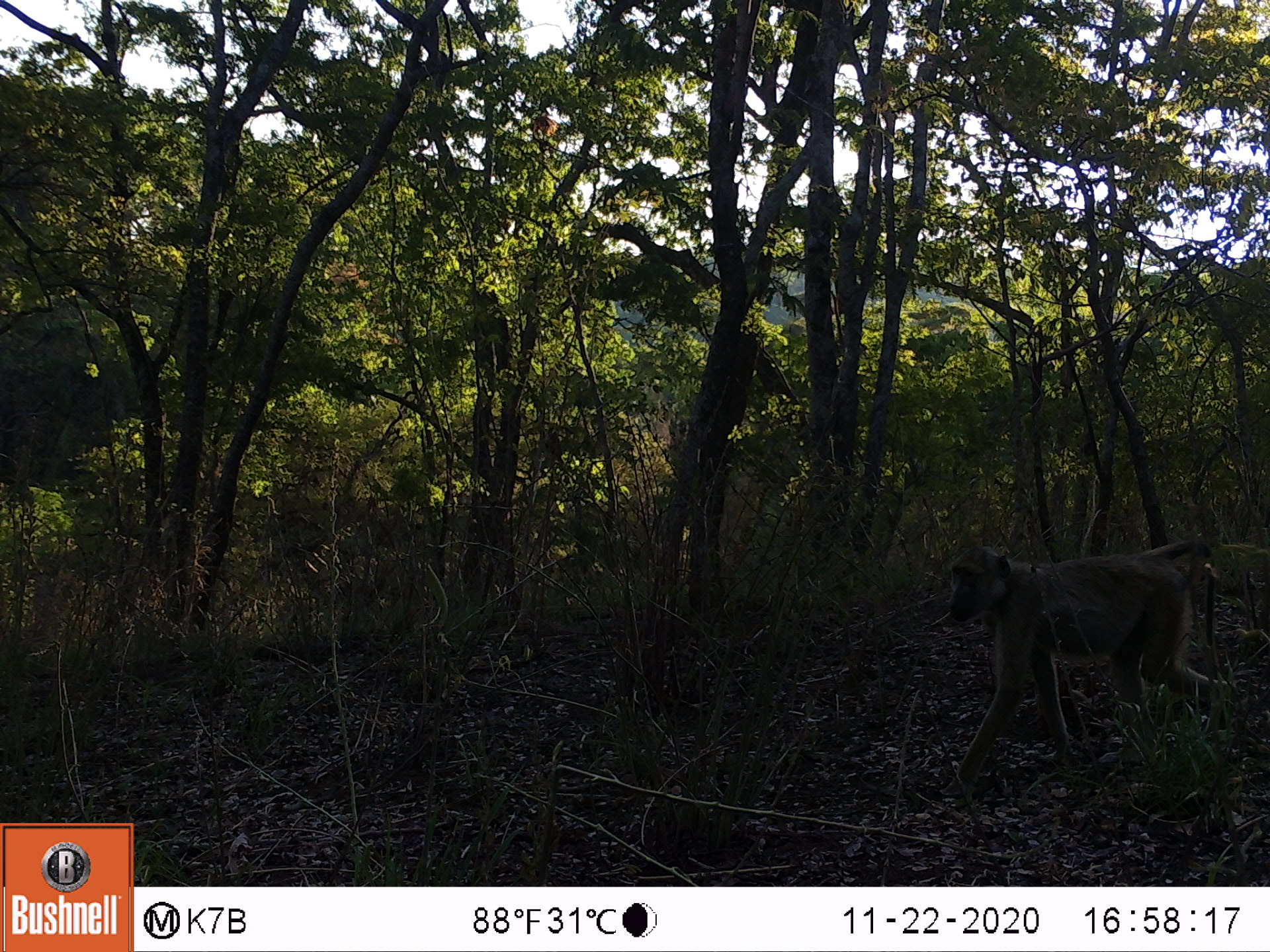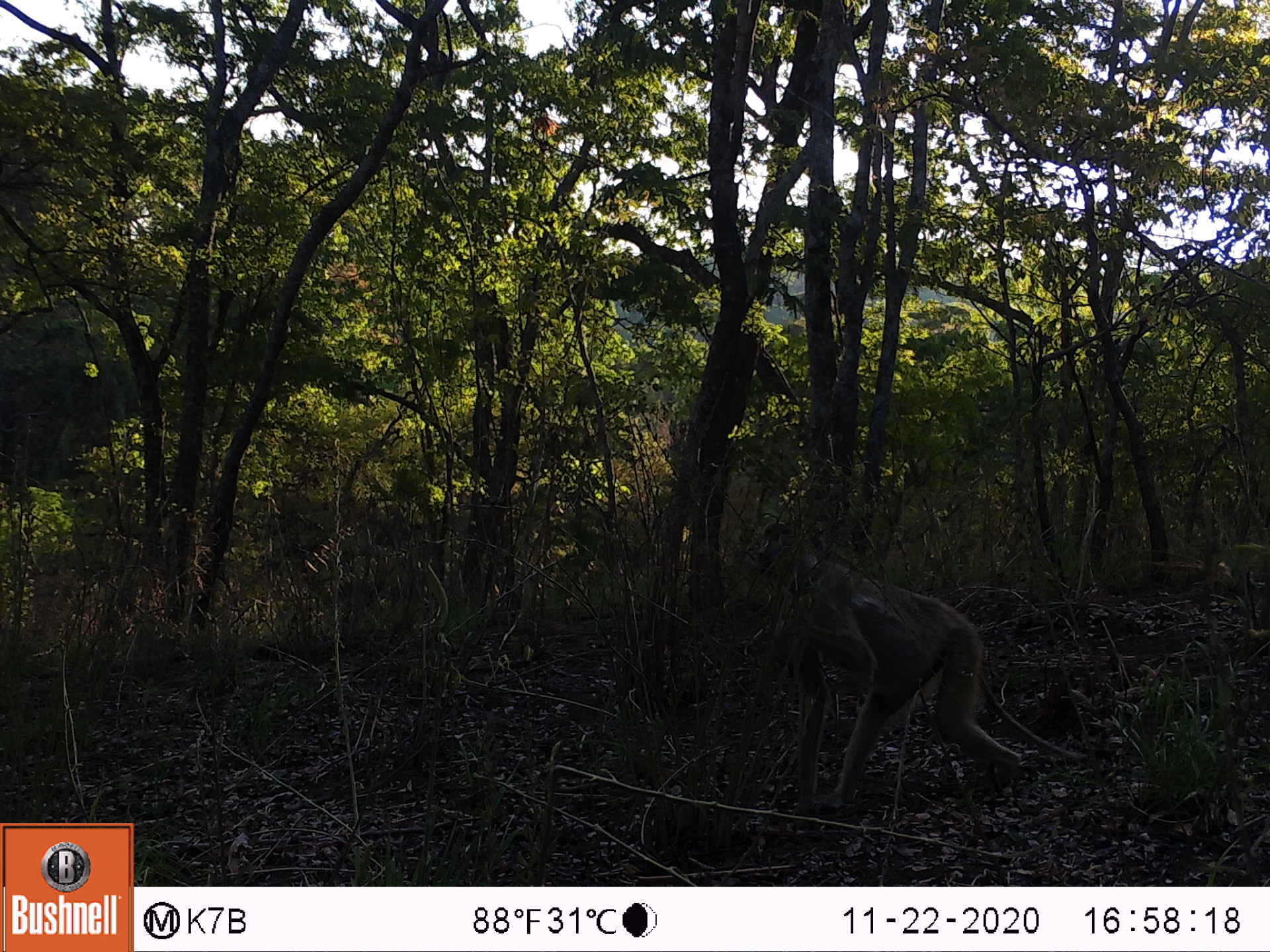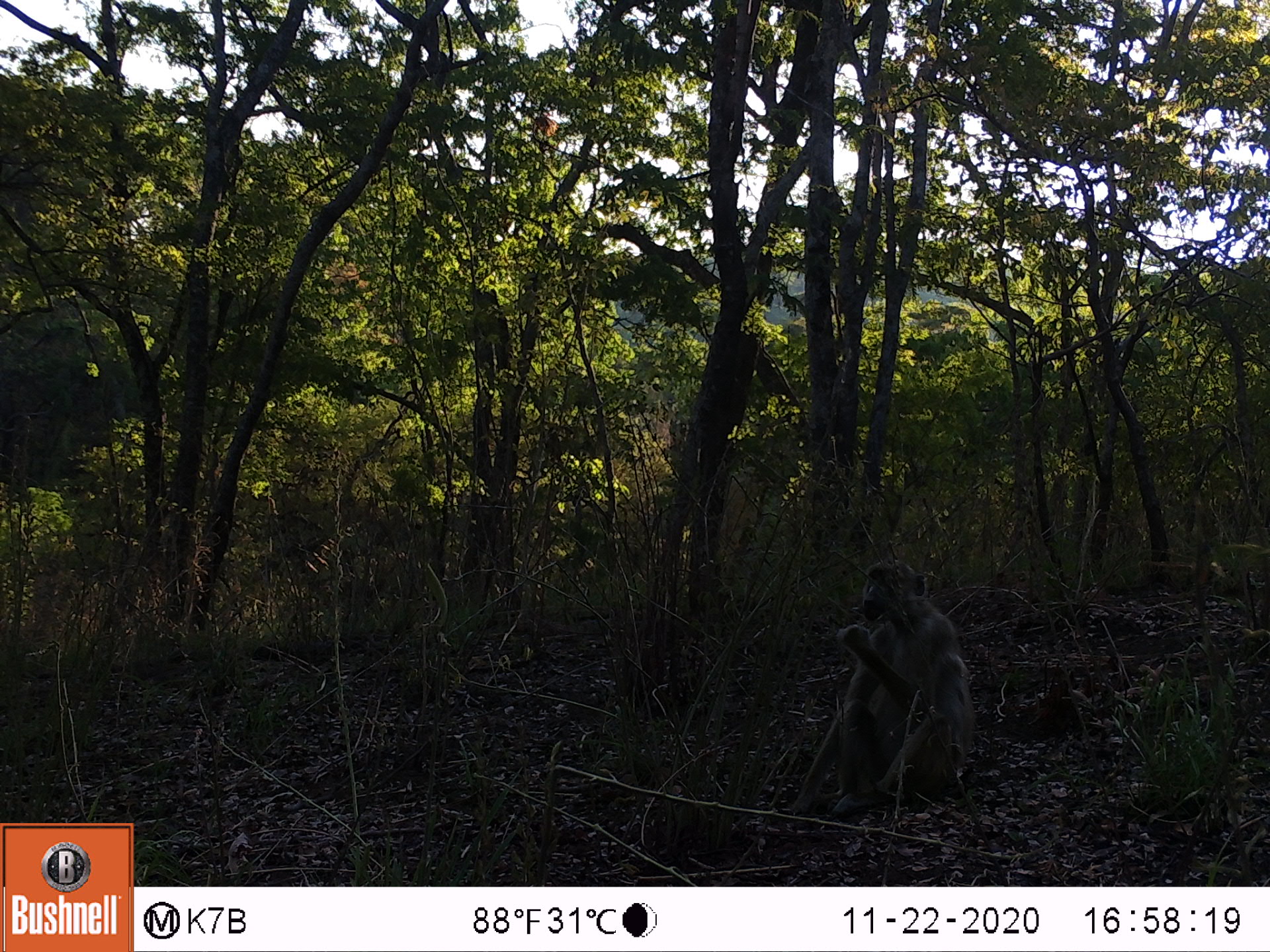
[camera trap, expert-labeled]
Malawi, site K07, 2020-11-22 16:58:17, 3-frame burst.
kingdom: Animalia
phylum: Chordata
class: Mammalia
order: Primates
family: Cercopithecidae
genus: Papio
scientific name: Papio cynocephalus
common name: yellow baboon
Yellow baboon (Papio cynocephalus), count 1.